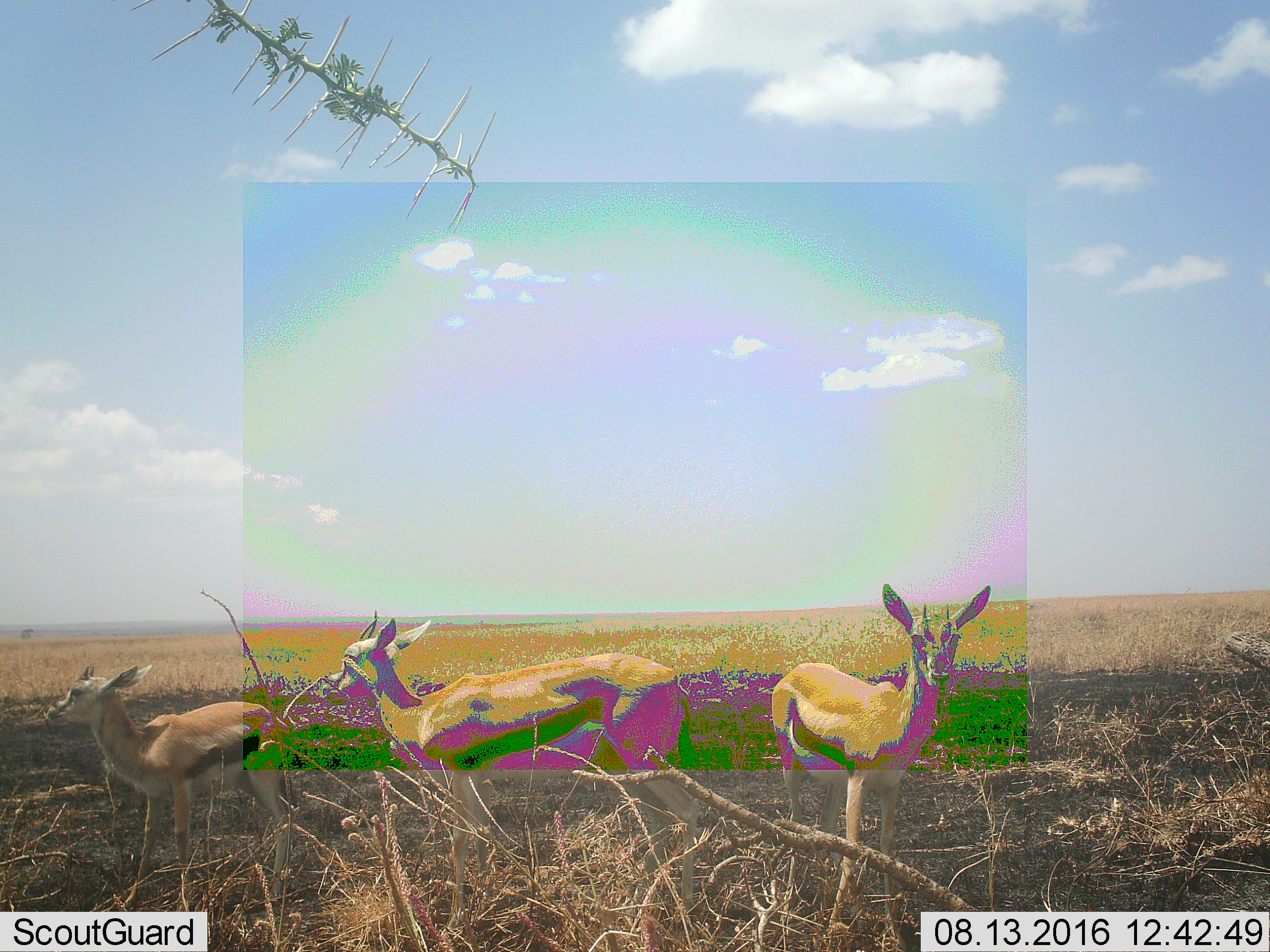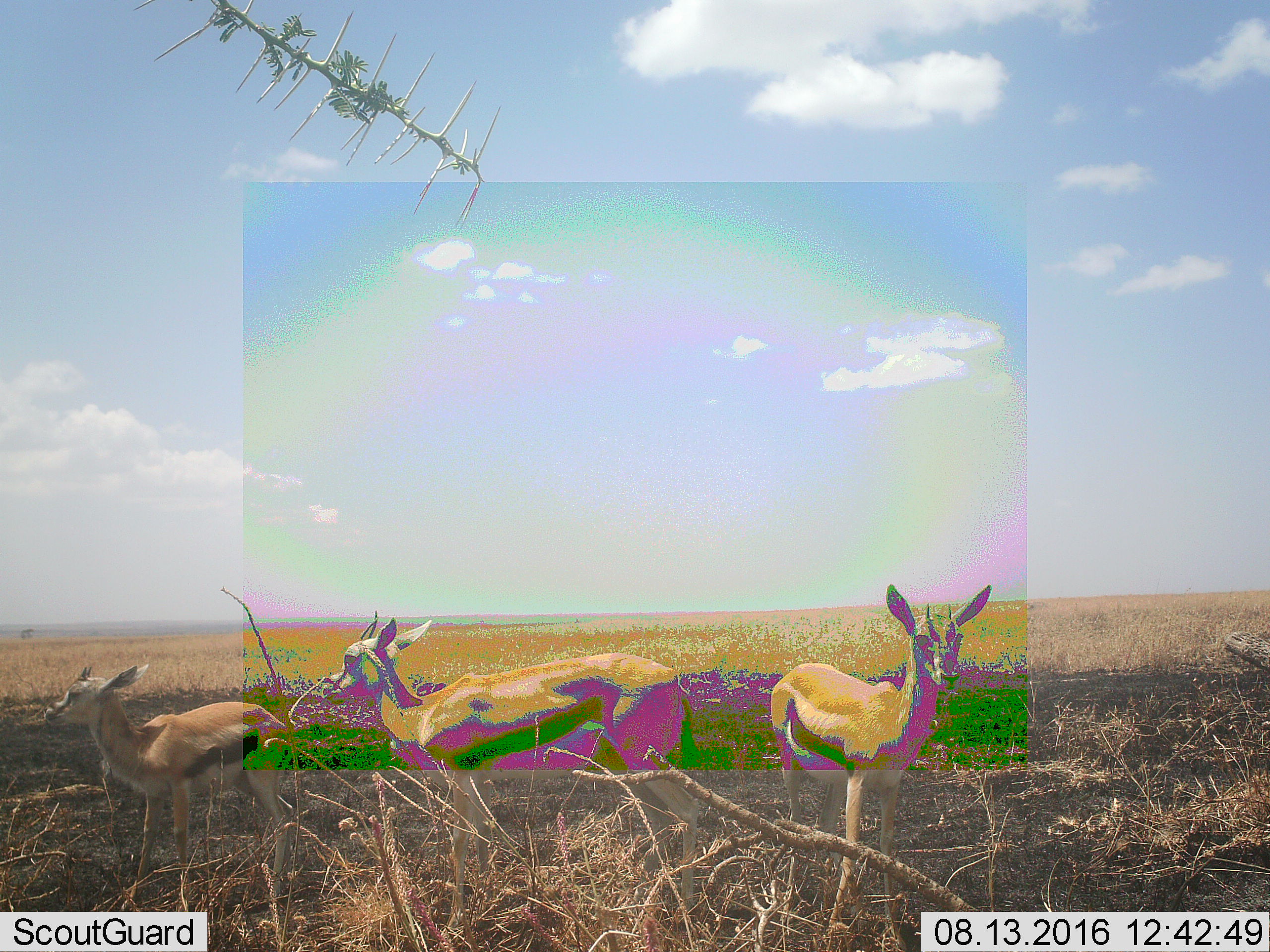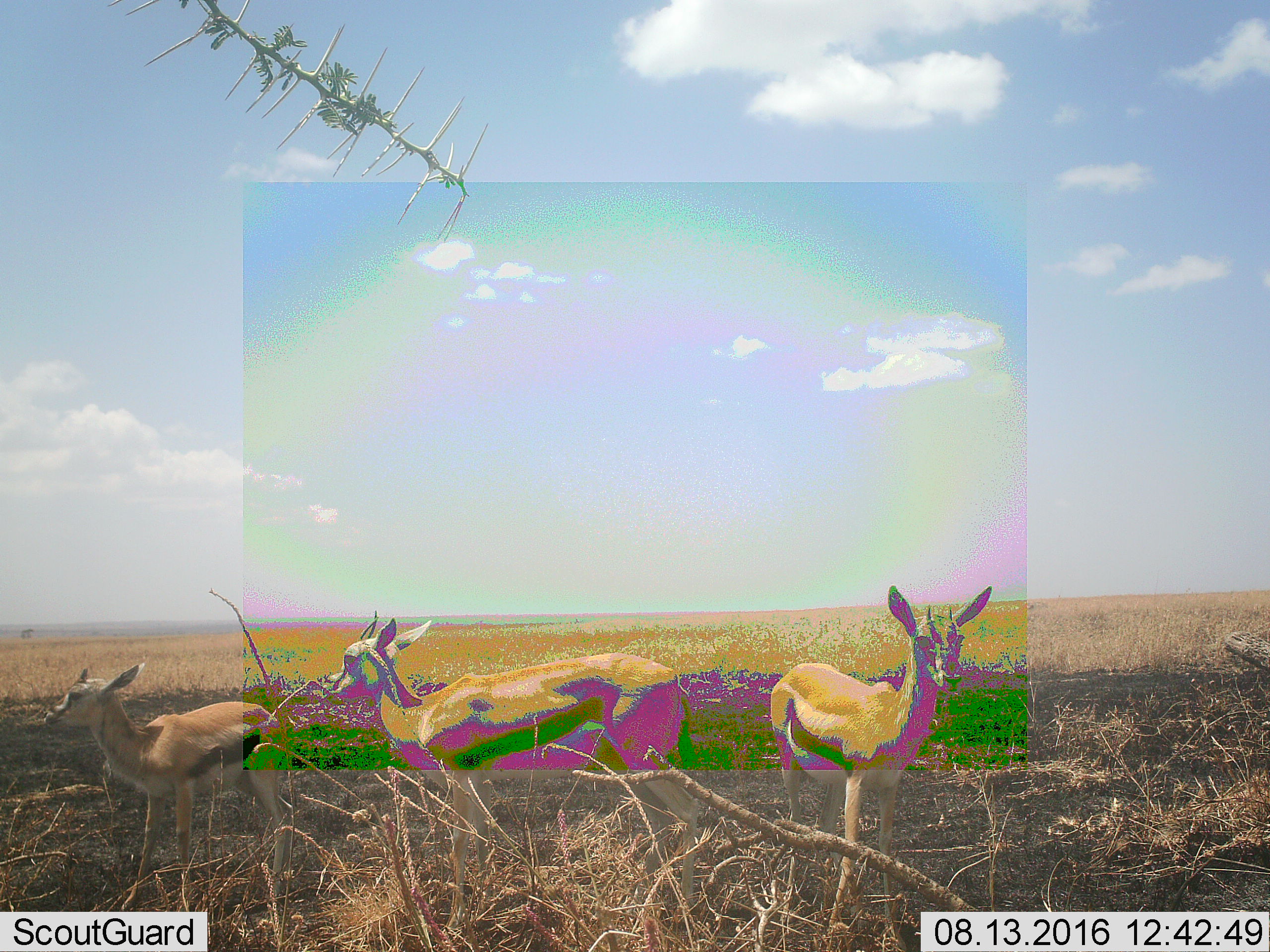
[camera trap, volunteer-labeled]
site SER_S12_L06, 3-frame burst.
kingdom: Animalia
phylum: Chordata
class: Mammalia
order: Artiodactyla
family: Bovidae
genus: Eudorcas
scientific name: Eudorcas thomsonii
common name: thomson's gazelle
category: gazellethomsons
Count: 3.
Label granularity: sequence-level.